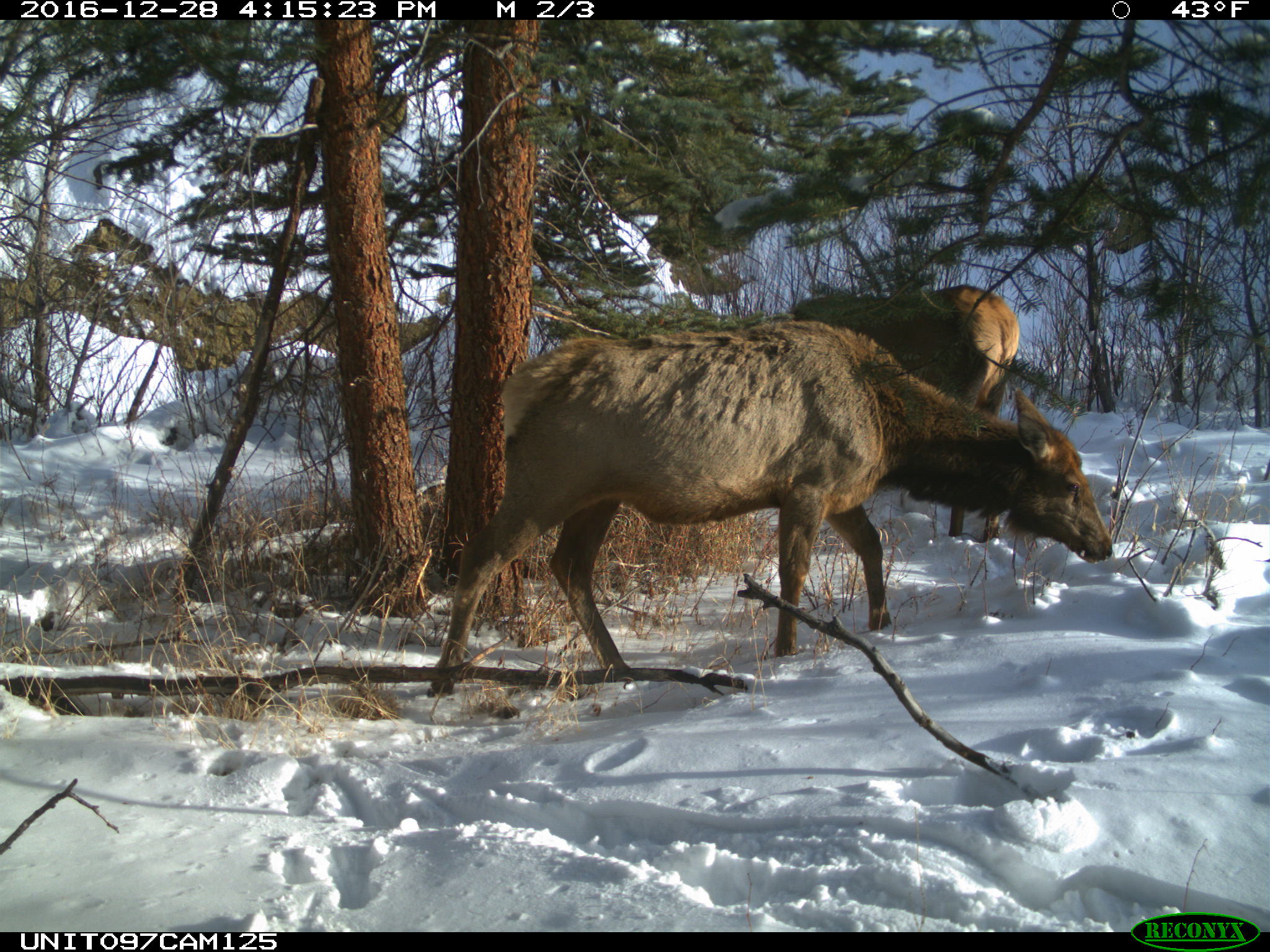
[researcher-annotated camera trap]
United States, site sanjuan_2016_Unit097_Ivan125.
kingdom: Animalia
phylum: Chordata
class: Mammalia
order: Artiodactyla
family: Cervidae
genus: Cervus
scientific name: Cervus elaphus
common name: red deer